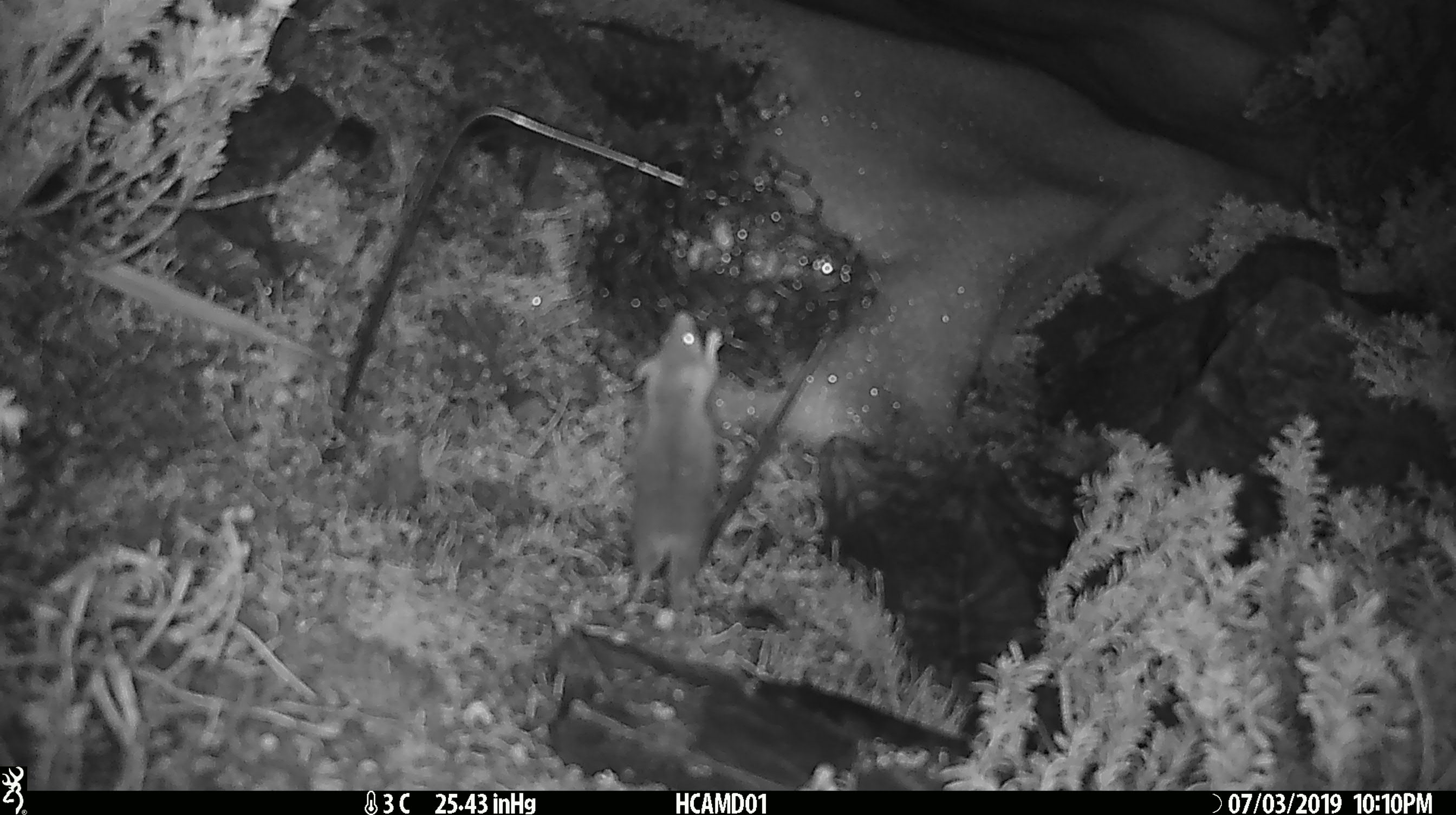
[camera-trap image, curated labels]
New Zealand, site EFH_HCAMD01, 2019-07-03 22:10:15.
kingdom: Animalia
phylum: Chordata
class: Mammalia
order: Rodentia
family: Muridae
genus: Mus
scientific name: Mus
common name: mouse